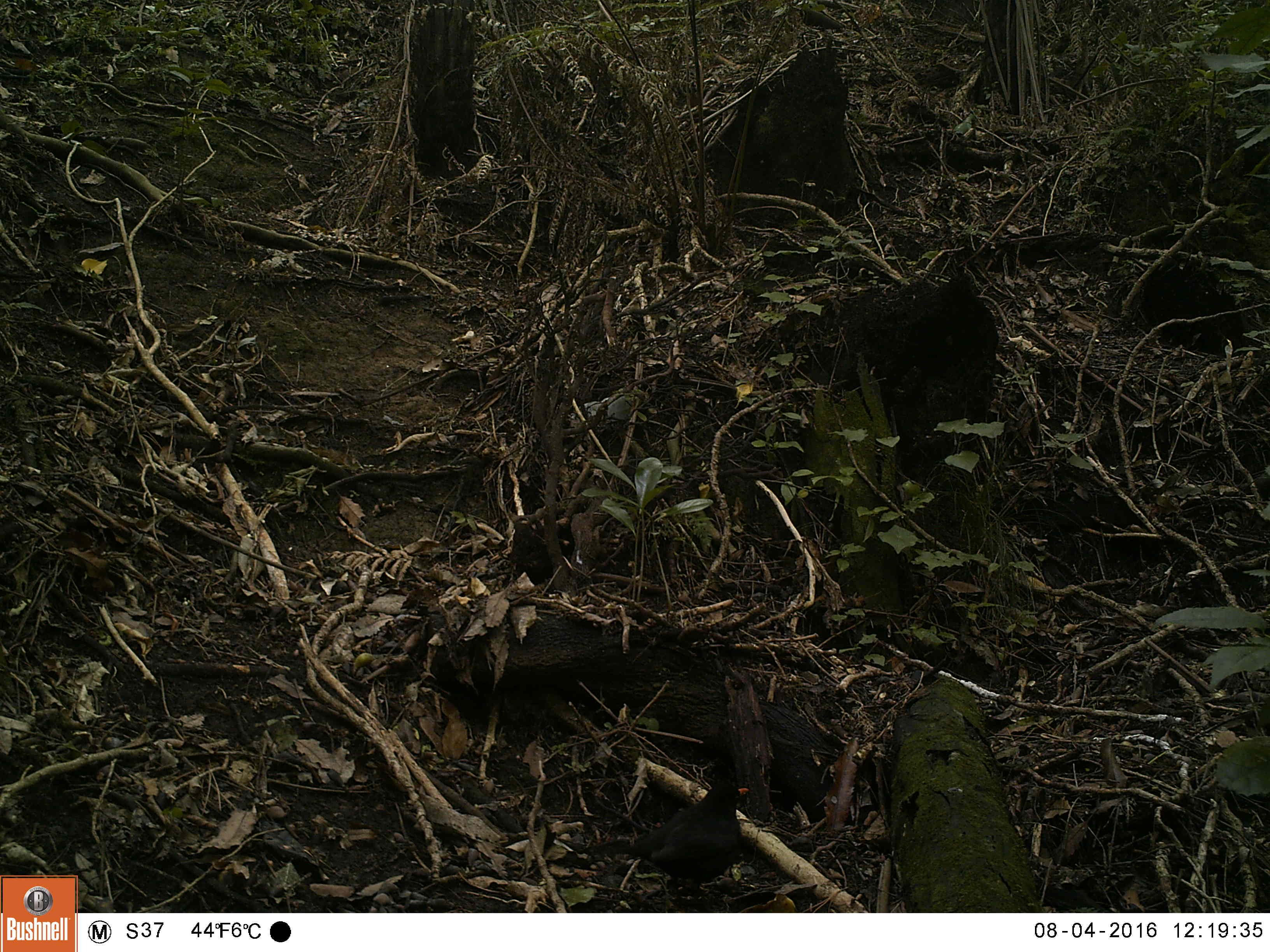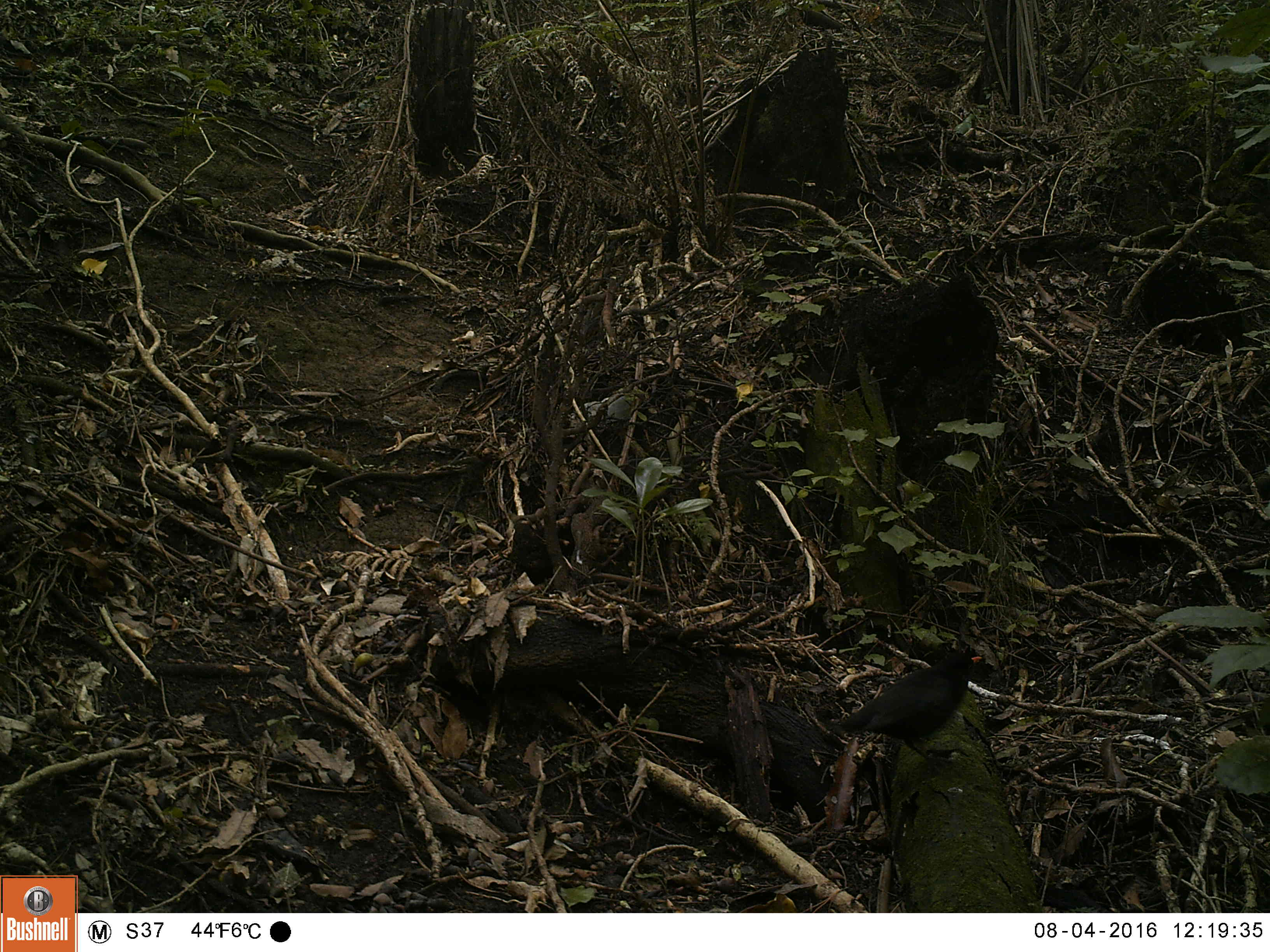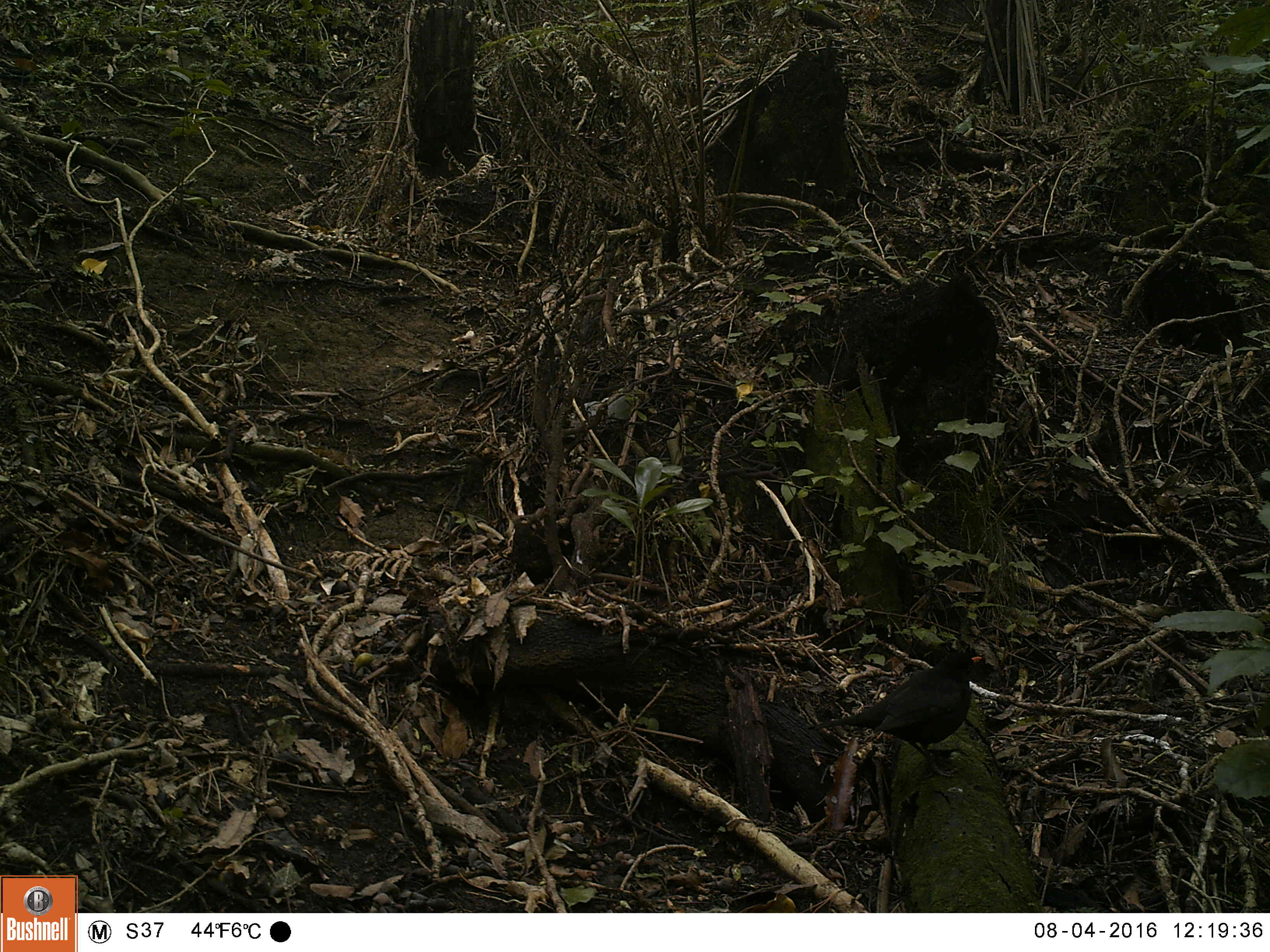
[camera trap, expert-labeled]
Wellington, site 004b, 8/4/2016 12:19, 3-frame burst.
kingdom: Animalia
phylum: Chordata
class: Aves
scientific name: Aves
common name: bird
Bird (Aves).